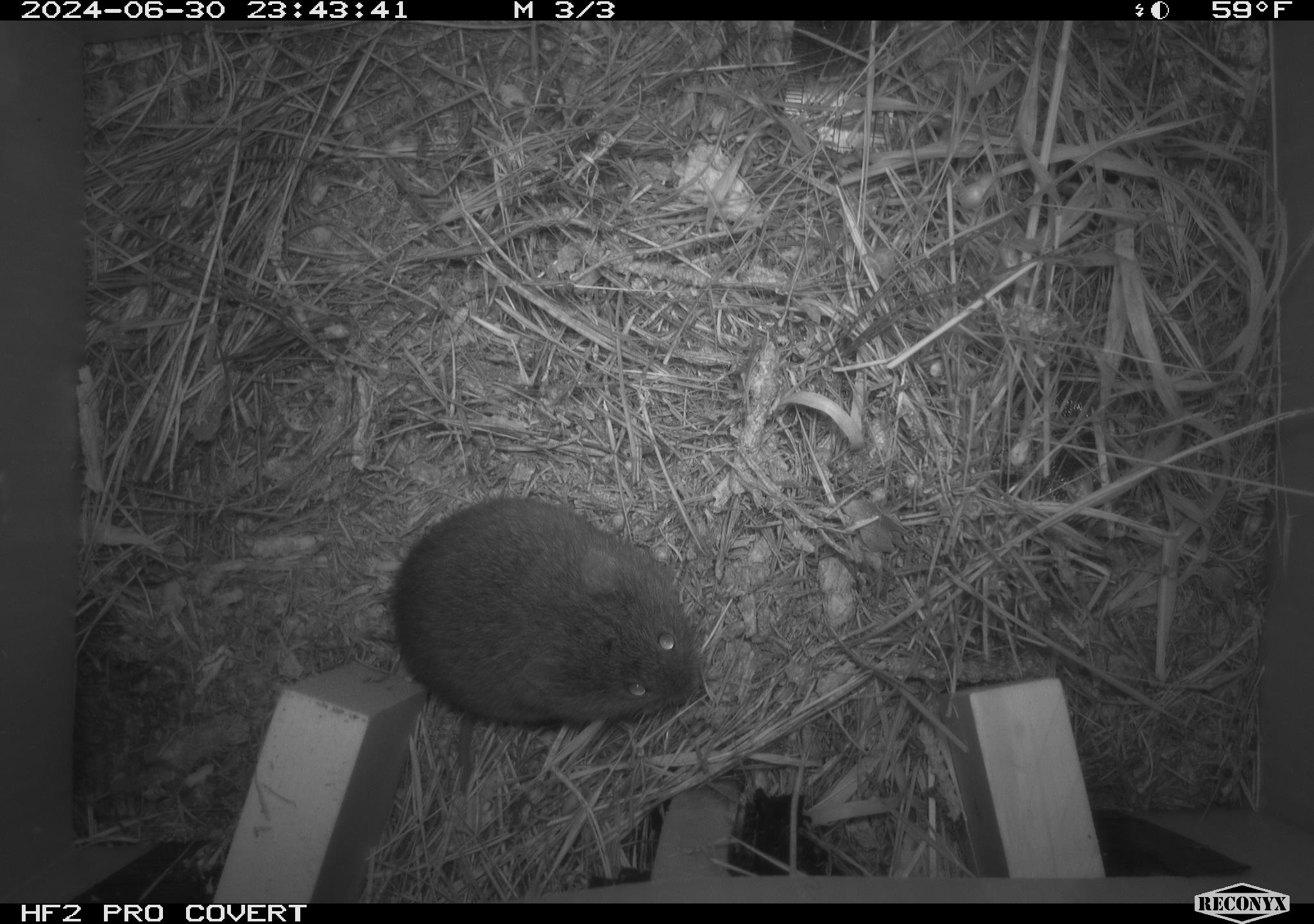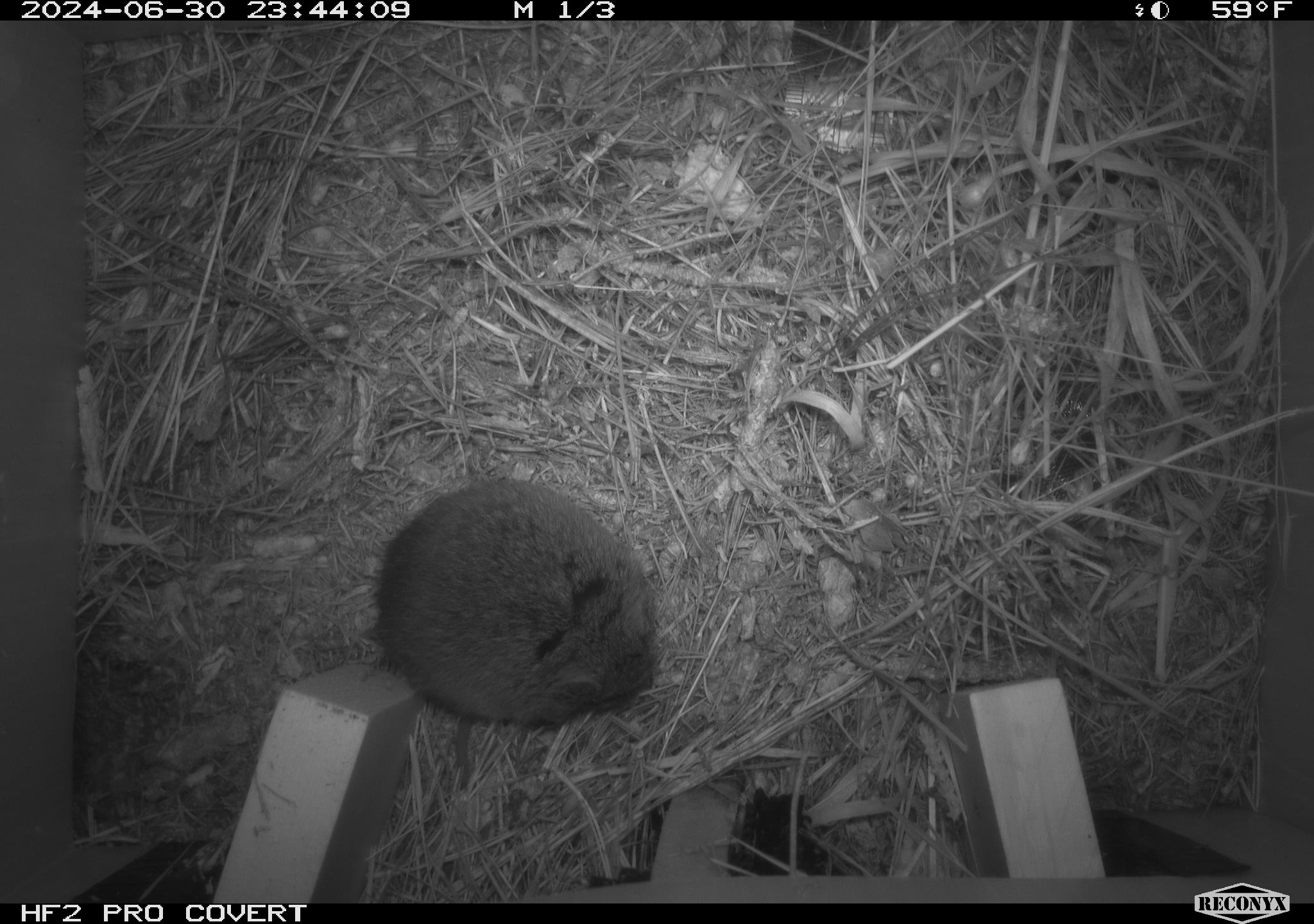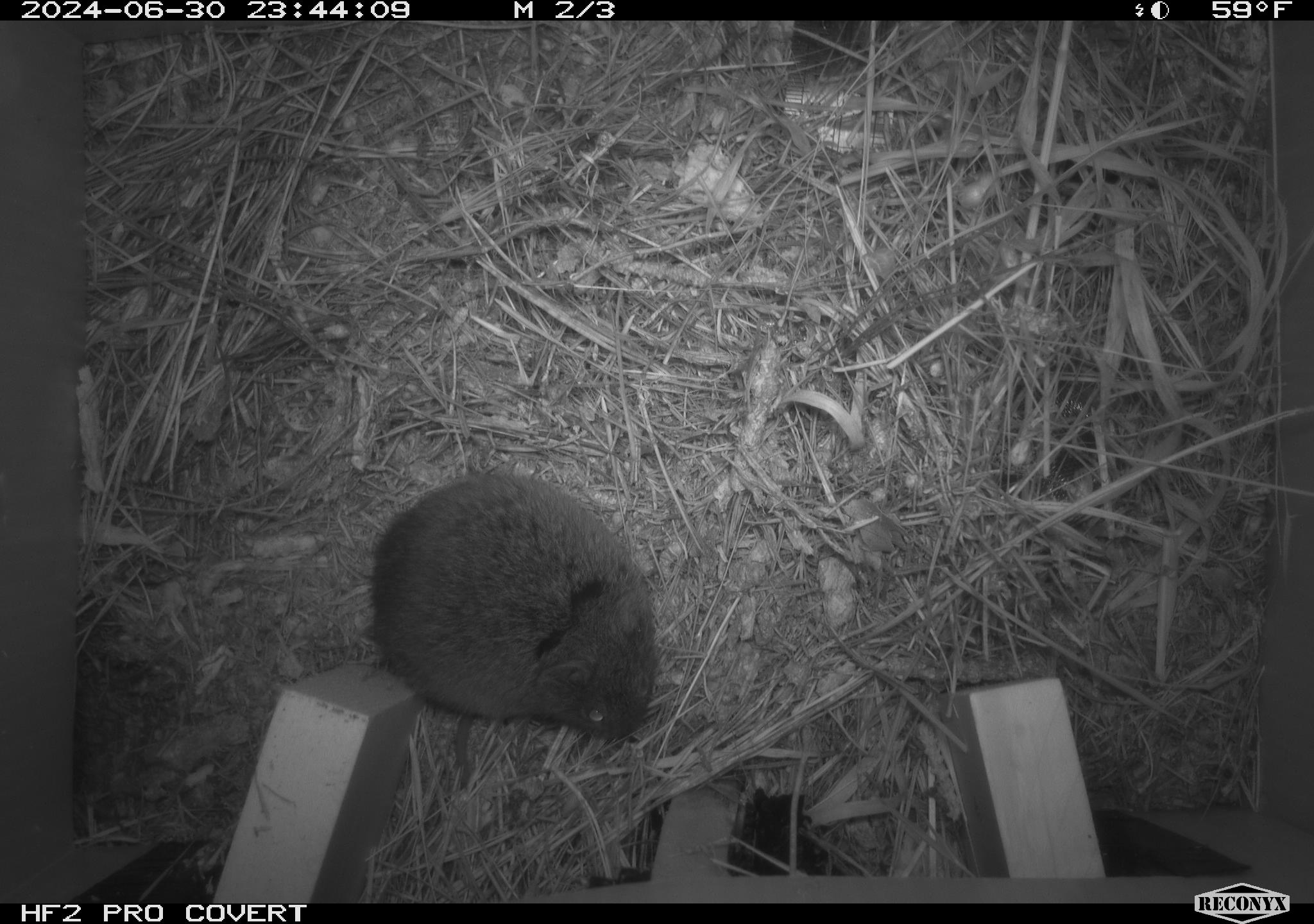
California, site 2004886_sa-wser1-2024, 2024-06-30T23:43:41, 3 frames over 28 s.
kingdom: Animalia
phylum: Chordata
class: Mammalia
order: Rodentia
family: Cricetidae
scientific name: Arvicolinae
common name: voles, lemmings, and muskrats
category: arvicolinae subfamily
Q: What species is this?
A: Arvicolinae subfamily (voles, lemmings, and muskrats) (Arvicolinae).